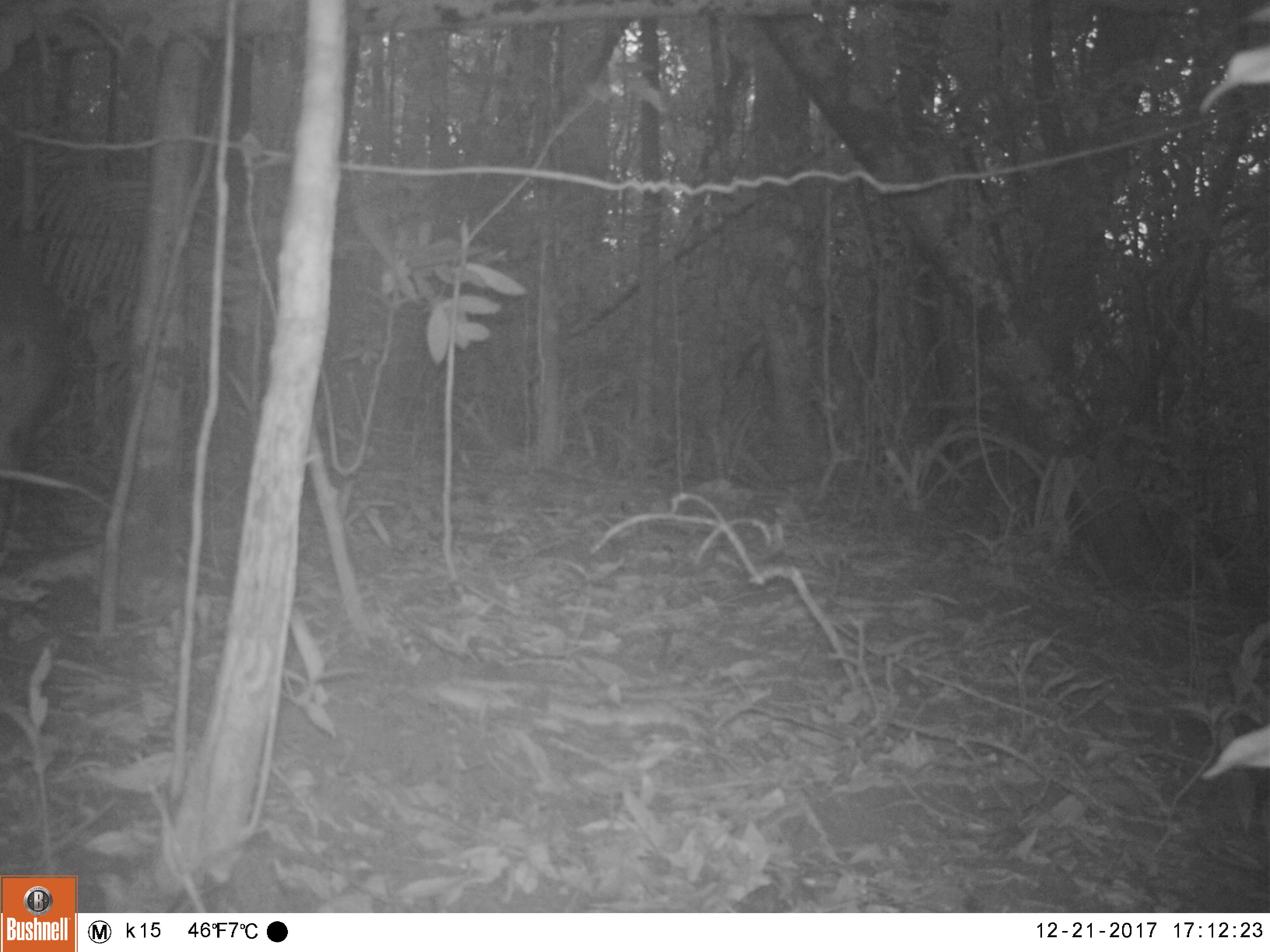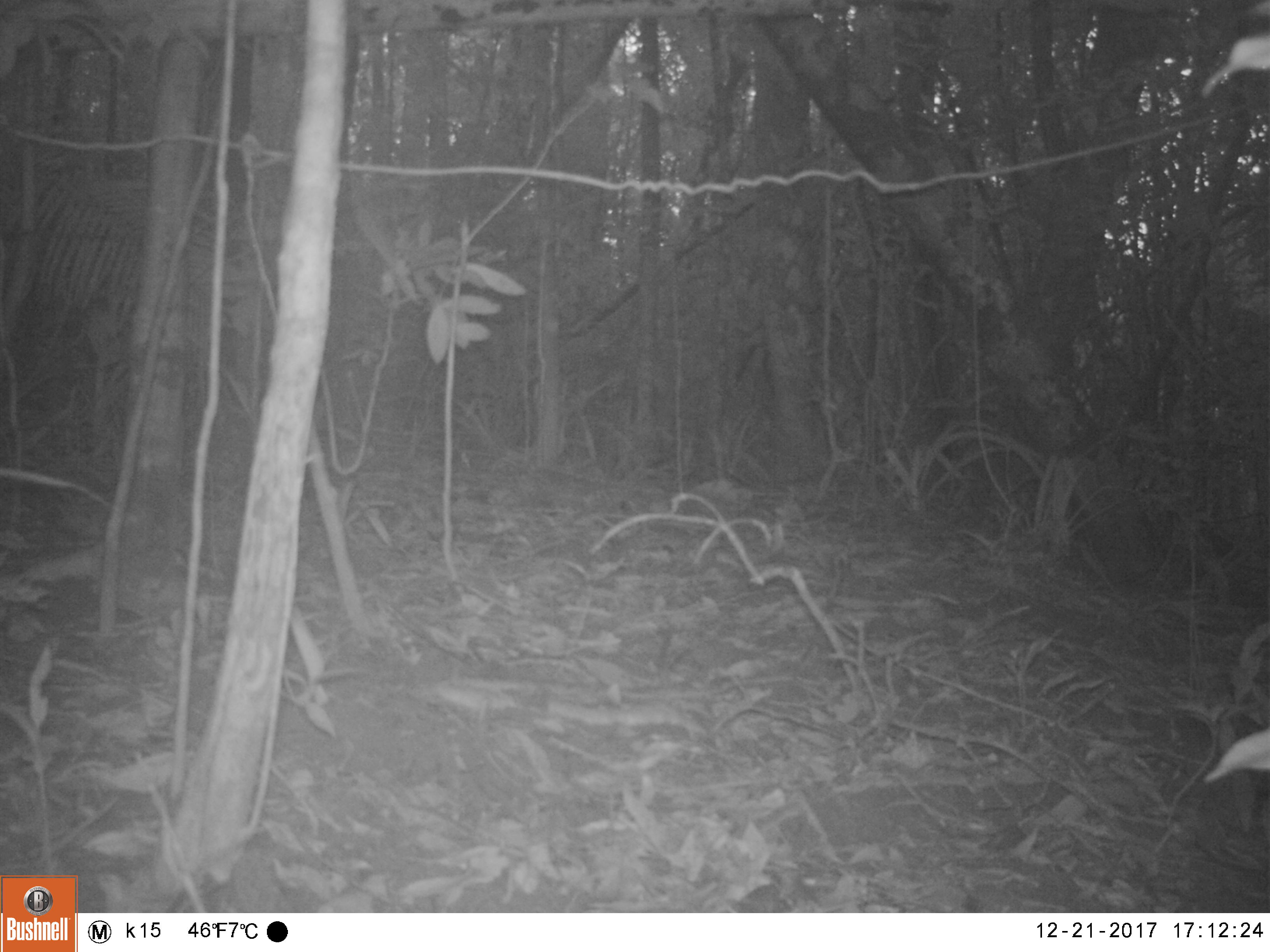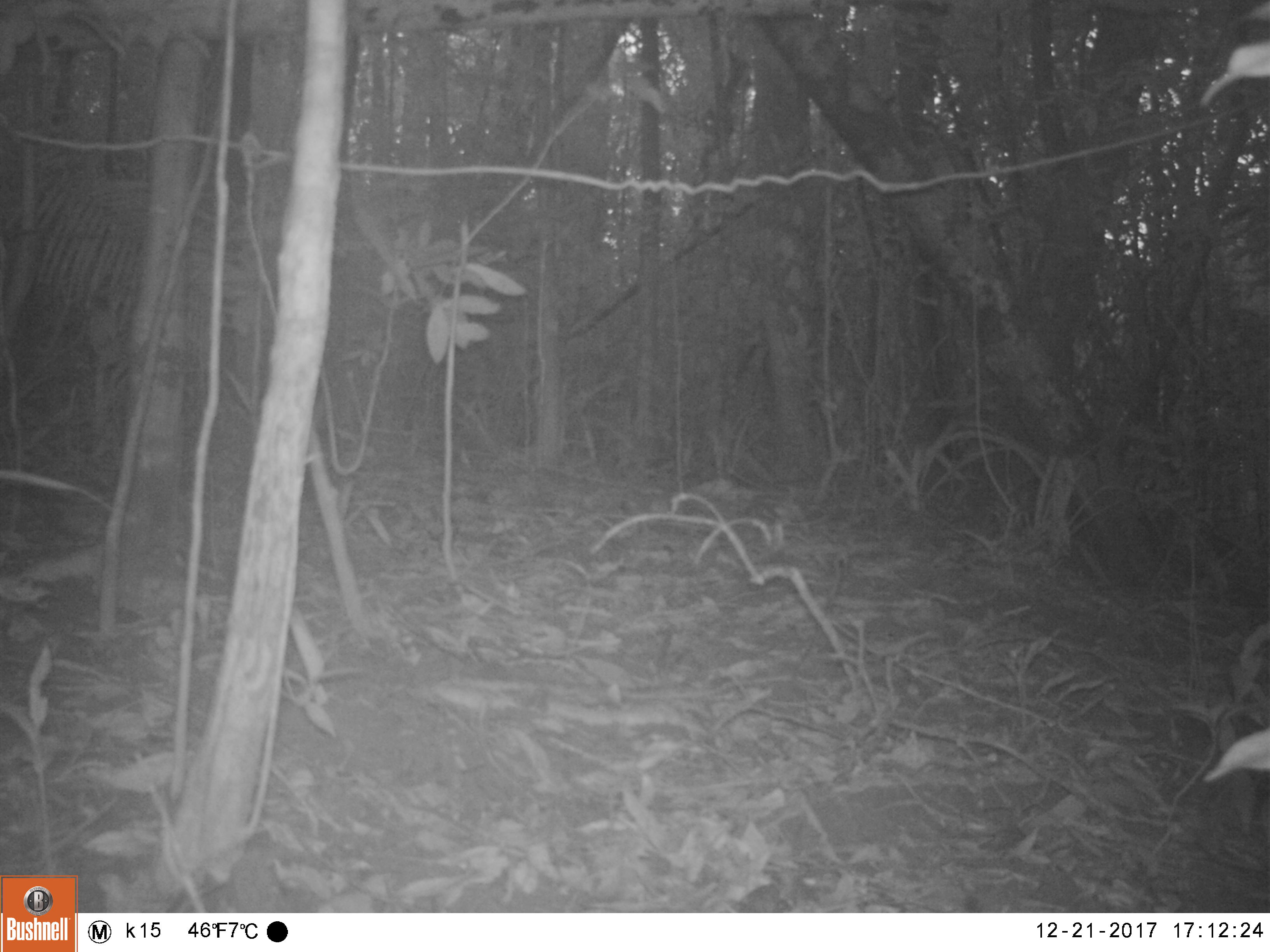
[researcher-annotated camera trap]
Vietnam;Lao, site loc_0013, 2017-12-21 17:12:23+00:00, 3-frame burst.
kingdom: Animalia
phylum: Chordata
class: Mammalia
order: Artiodactyla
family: Suidae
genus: Sus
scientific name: Sus scrofa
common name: eurasian wild pig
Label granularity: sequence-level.